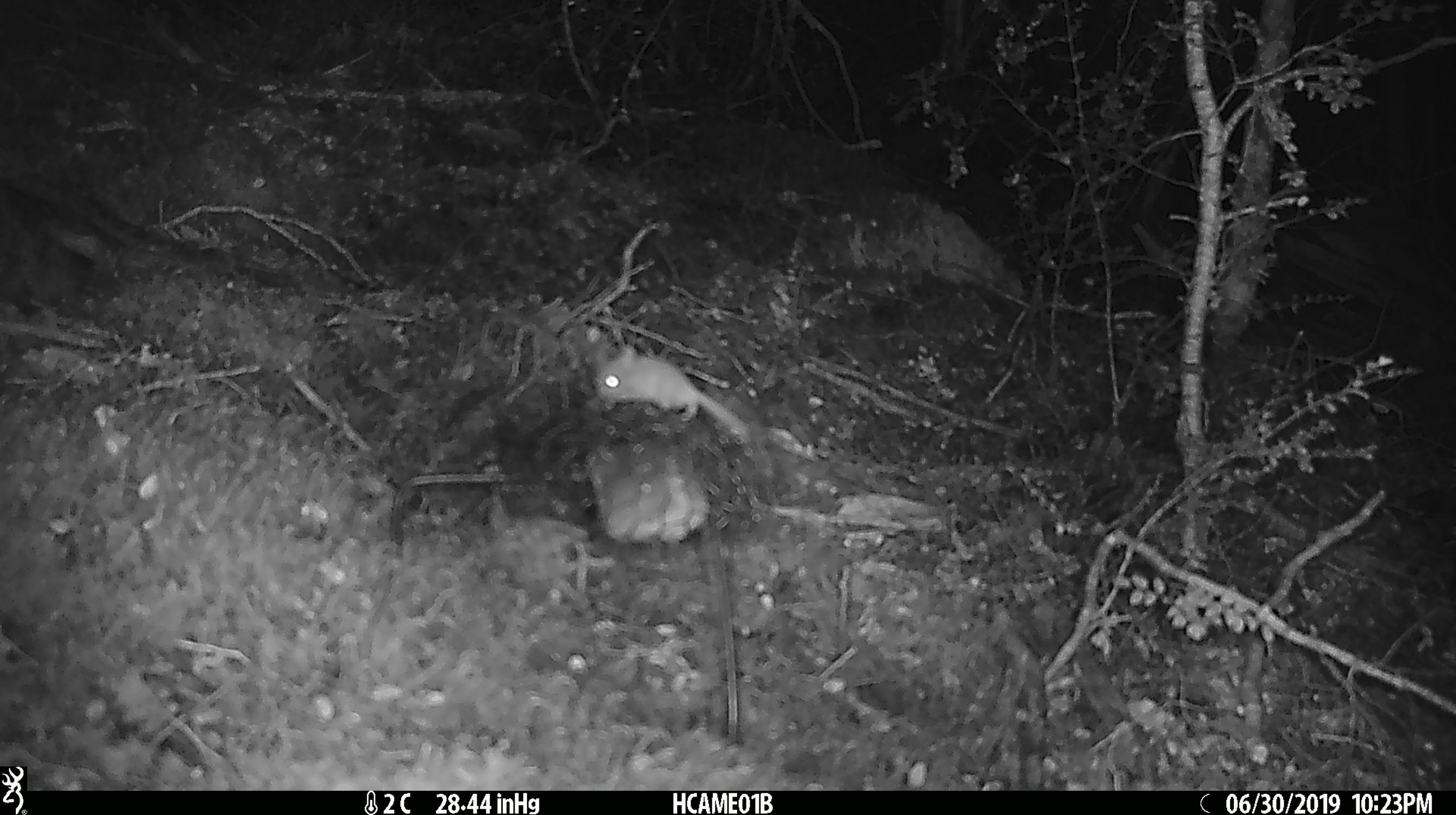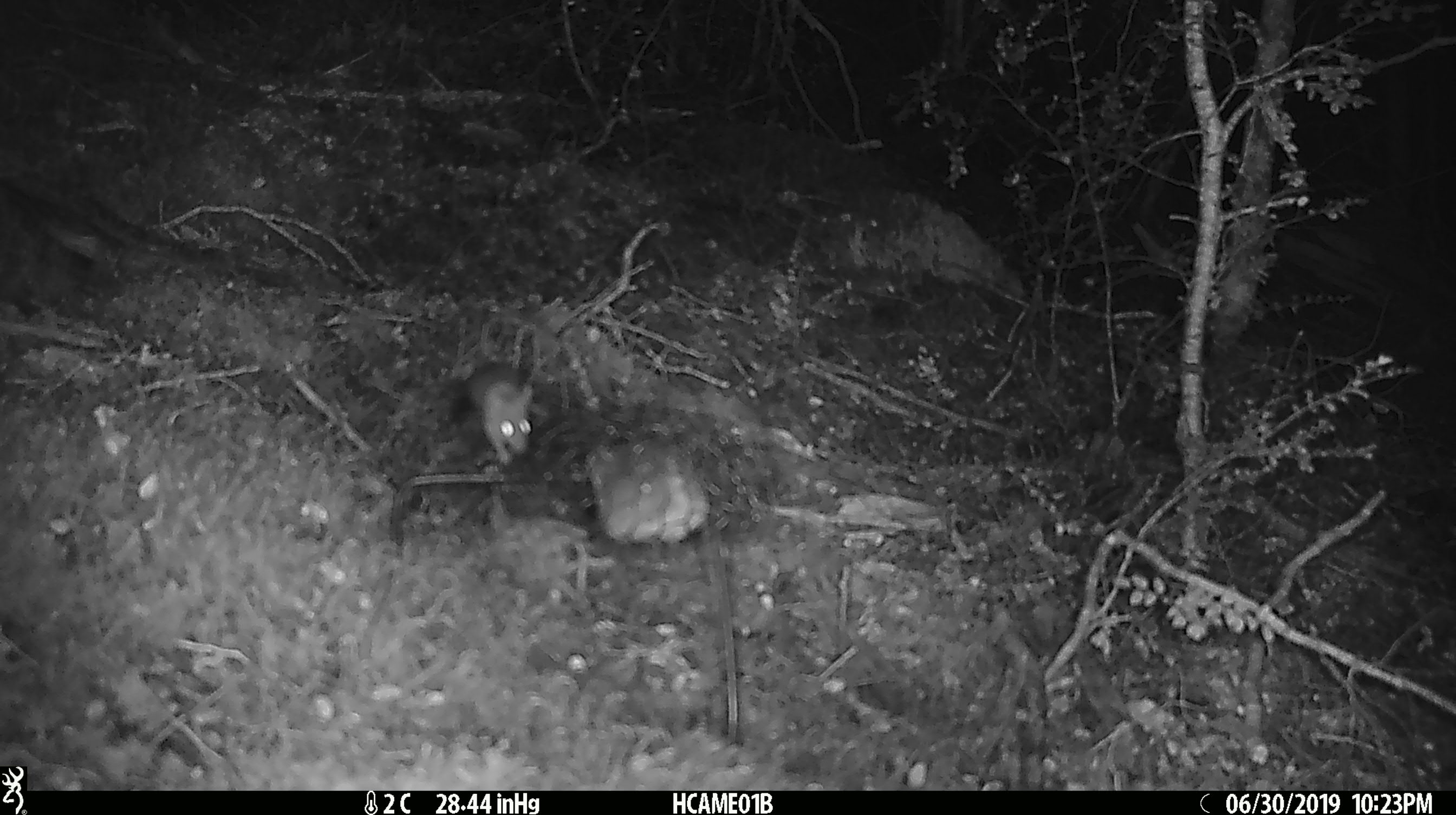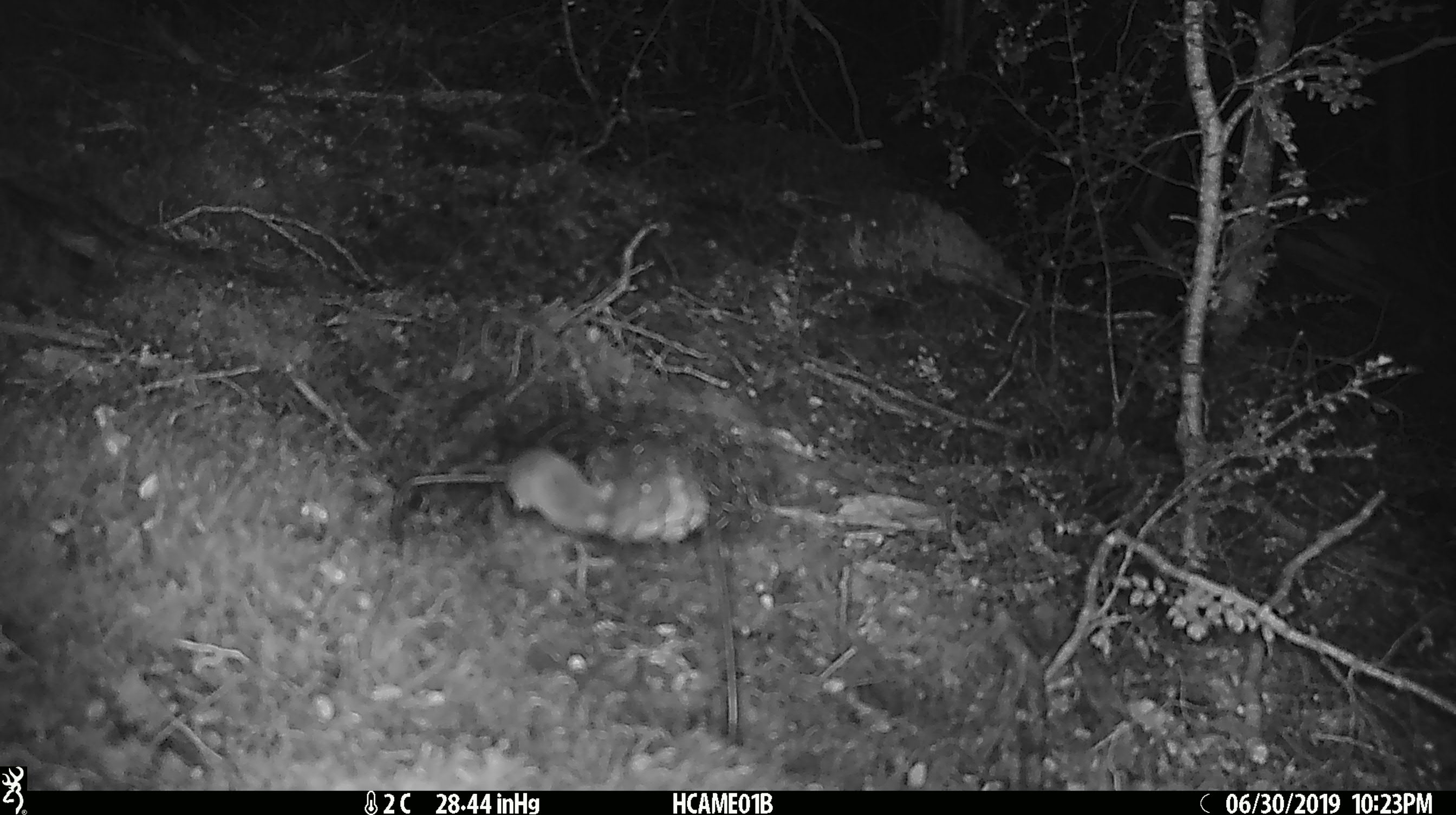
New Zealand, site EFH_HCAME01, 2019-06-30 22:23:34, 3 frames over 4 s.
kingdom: Animalia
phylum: Chordata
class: Mammalia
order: Rodentia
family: Muridae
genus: Mus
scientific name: Mus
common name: mouse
Mouse (Mus).